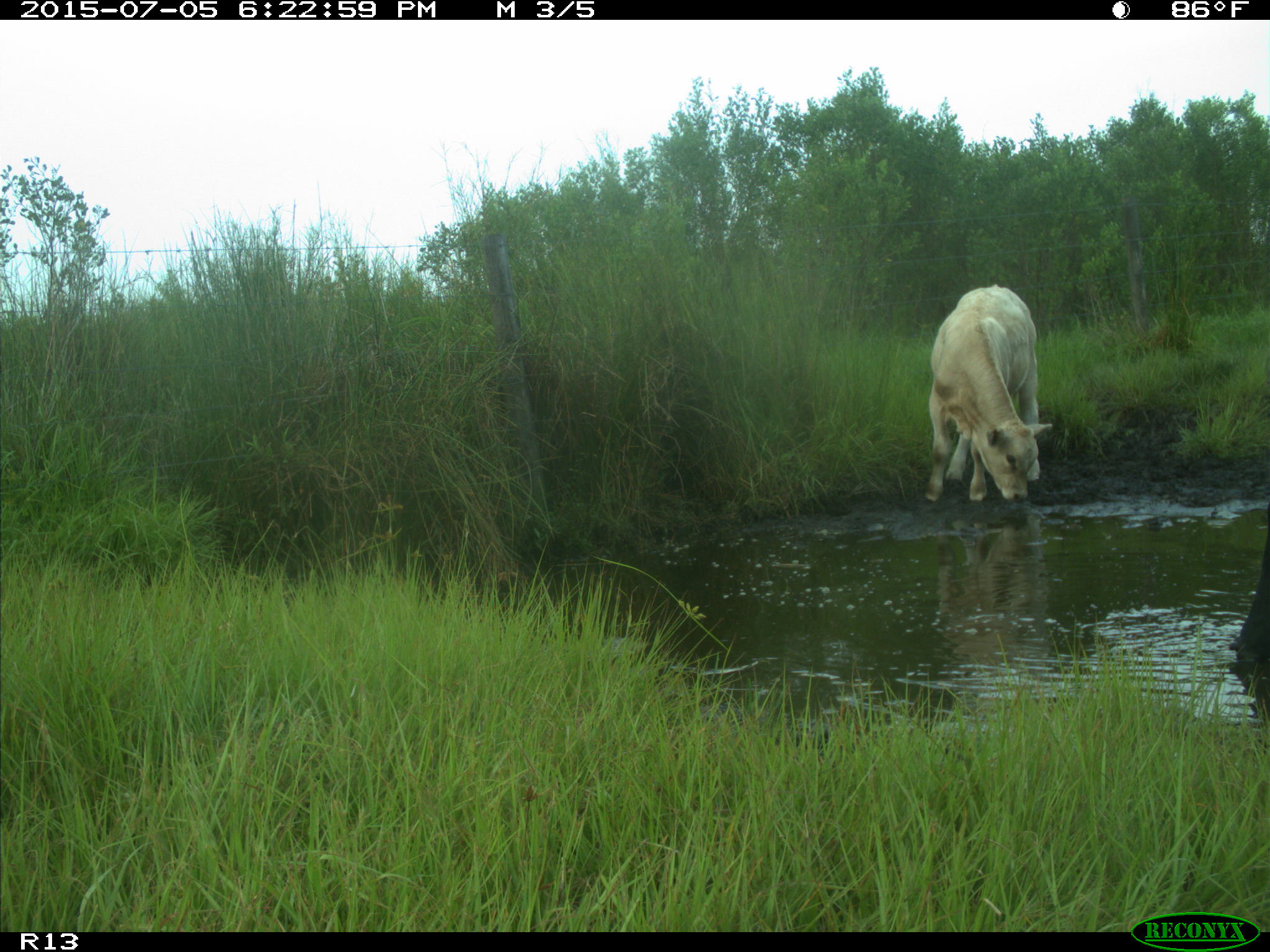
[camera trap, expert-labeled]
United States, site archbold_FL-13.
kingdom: Animalia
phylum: Chordata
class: Mammalia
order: Artiodactyla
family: Bovidae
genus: Bos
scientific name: Bos taurus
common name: domestic cow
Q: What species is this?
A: Bos taurus (domestic cow).